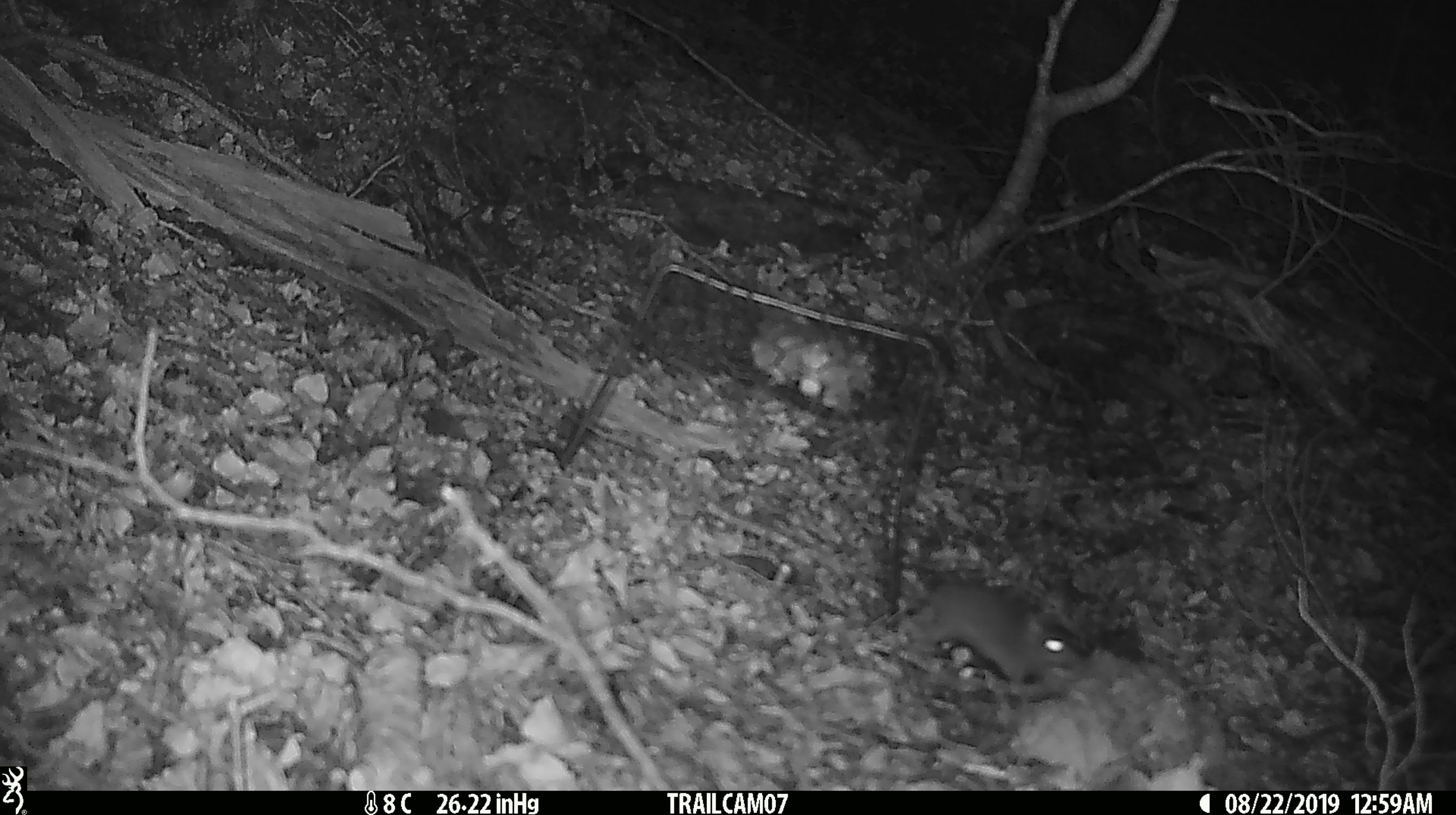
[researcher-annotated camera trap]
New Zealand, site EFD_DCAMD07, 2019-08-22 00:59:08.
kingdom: Animalia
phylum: Chordata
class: Mammalia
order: Rodentia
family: Muridae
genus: Mus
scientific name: Mus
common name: mouse